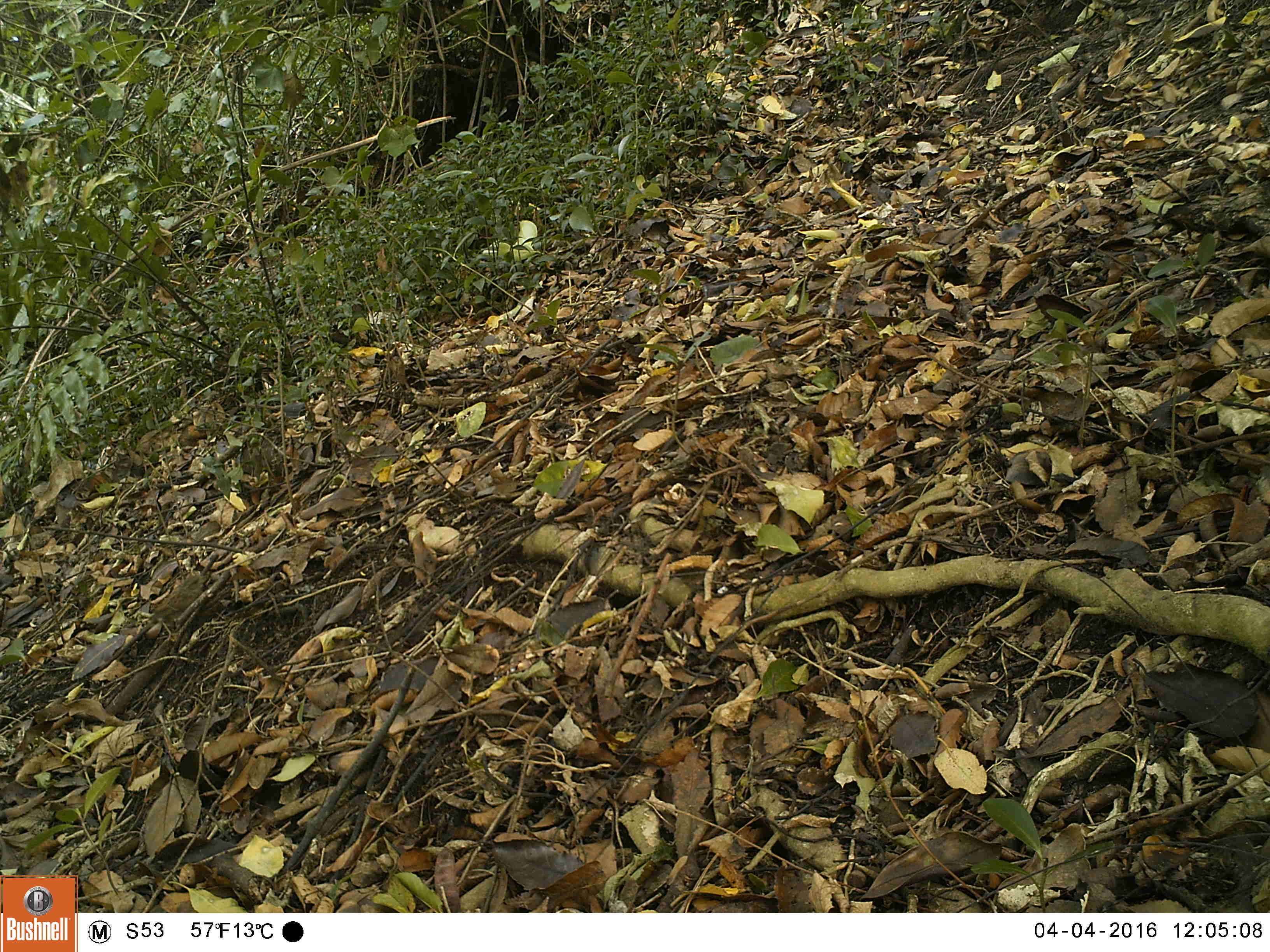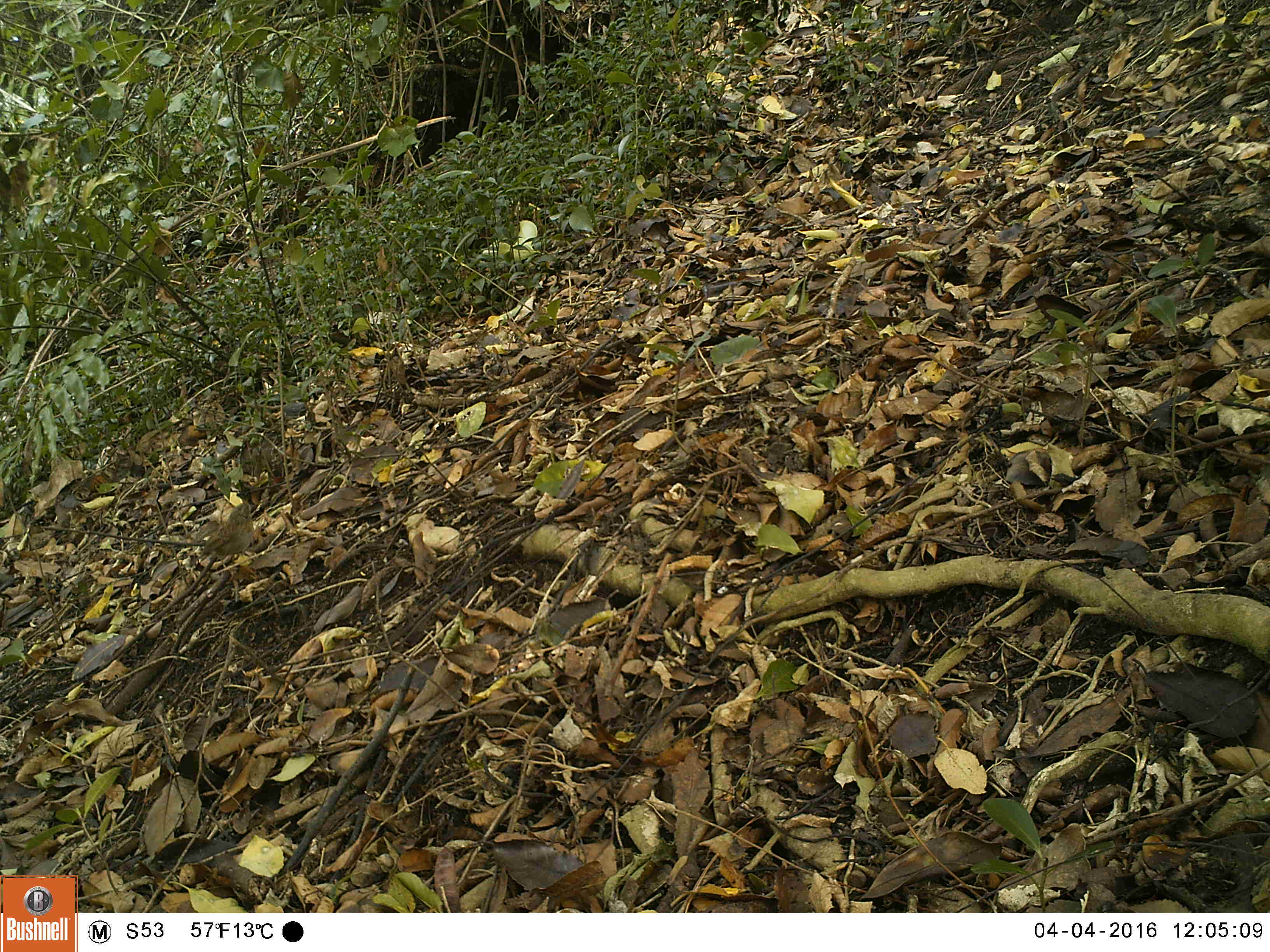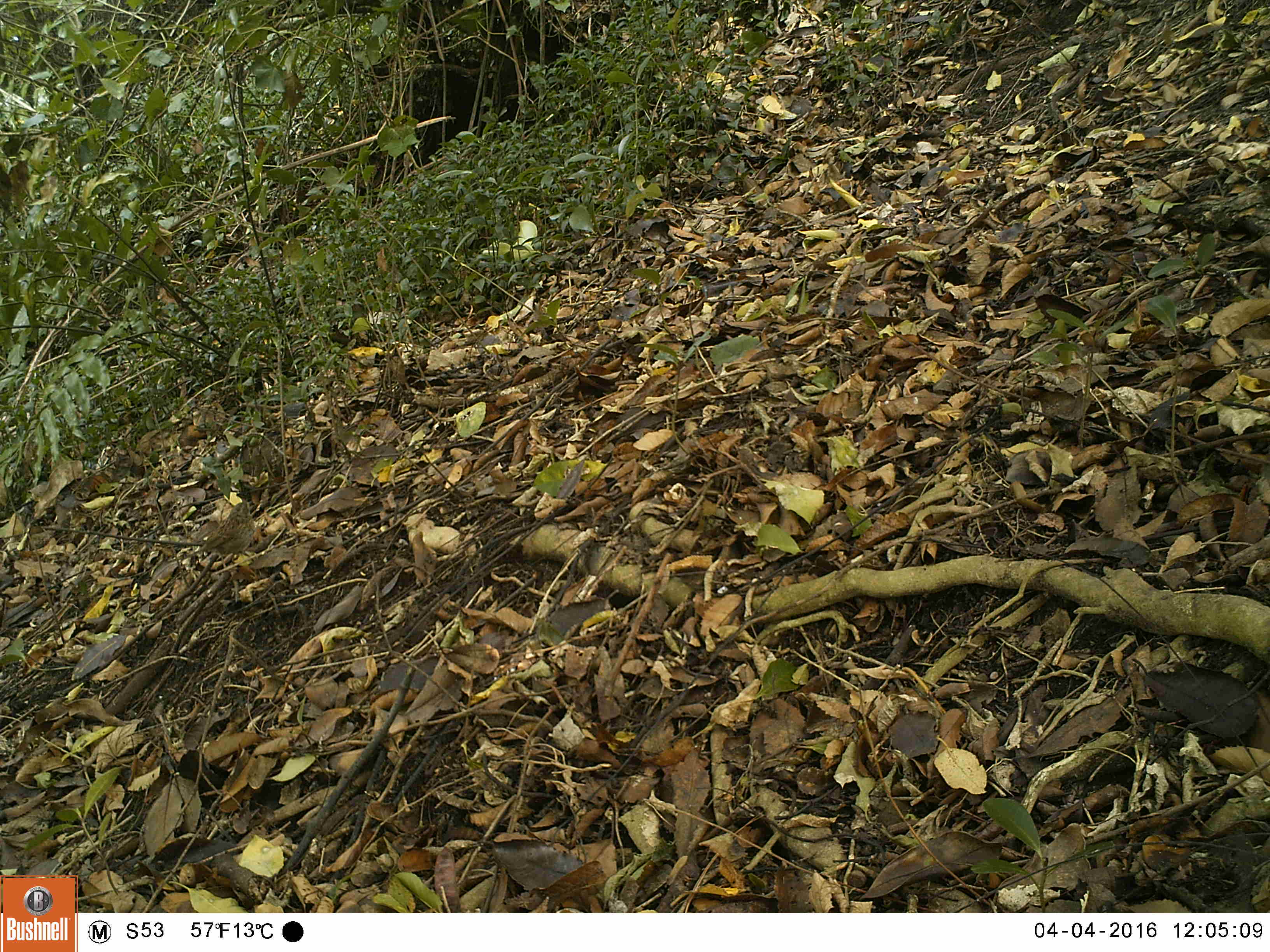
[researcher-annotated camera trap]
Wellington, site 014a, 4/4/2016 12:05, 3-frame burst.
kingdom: Animalia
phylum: Chordata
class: Aves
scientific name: Aves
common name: bird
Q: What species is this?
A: Bird (Aves).